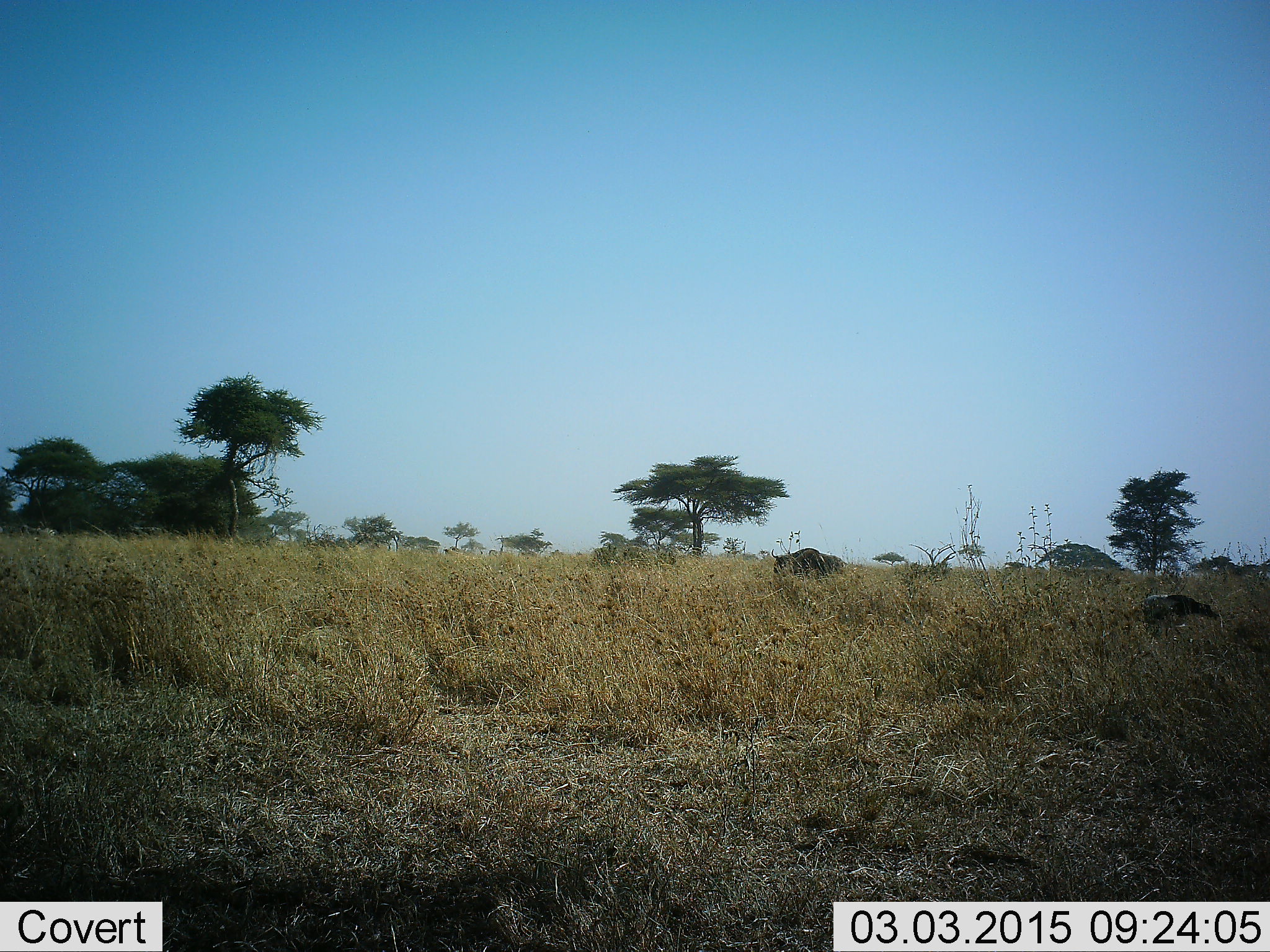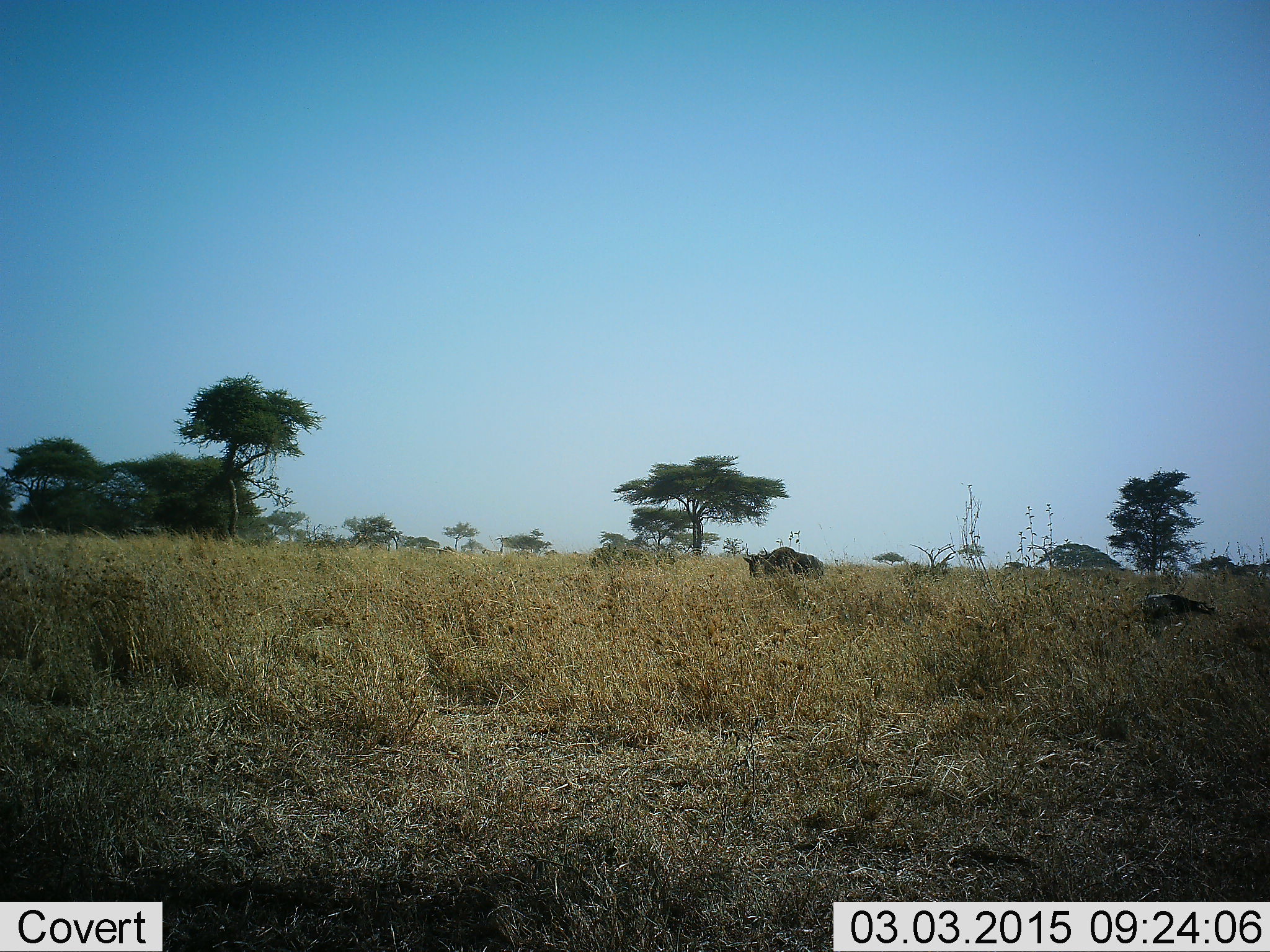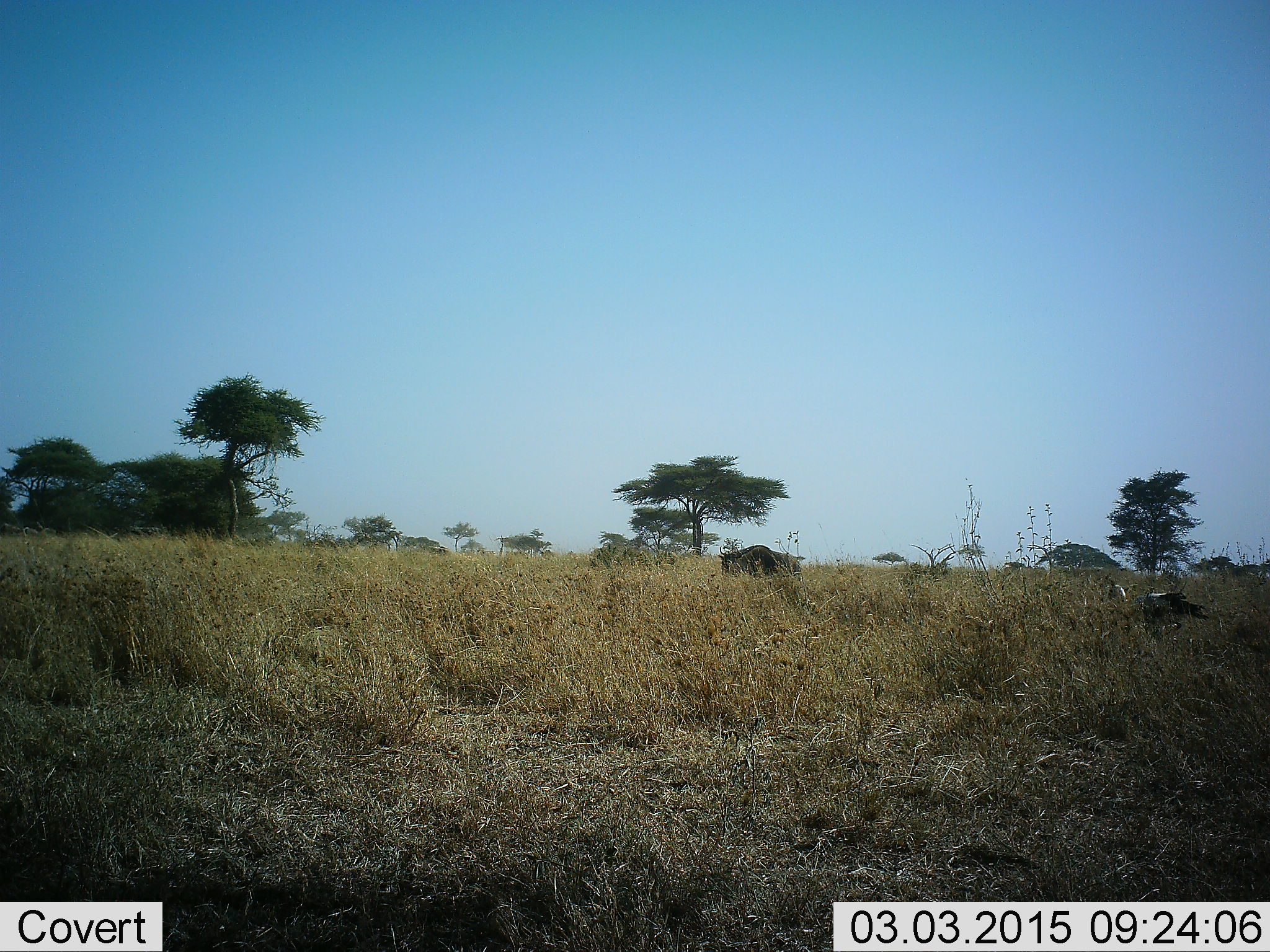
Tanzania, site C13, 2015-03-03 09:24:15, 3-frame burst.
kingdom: Animalia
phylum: Chordata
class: Mammalia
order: Artiodactyla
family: Bovidae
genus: Connochaetes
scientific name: Connochaetes taurinus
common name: blue wildebeest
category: wildebeest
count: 1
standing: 19%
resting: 12%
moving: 69%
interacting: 0%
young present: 6%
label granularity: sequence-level